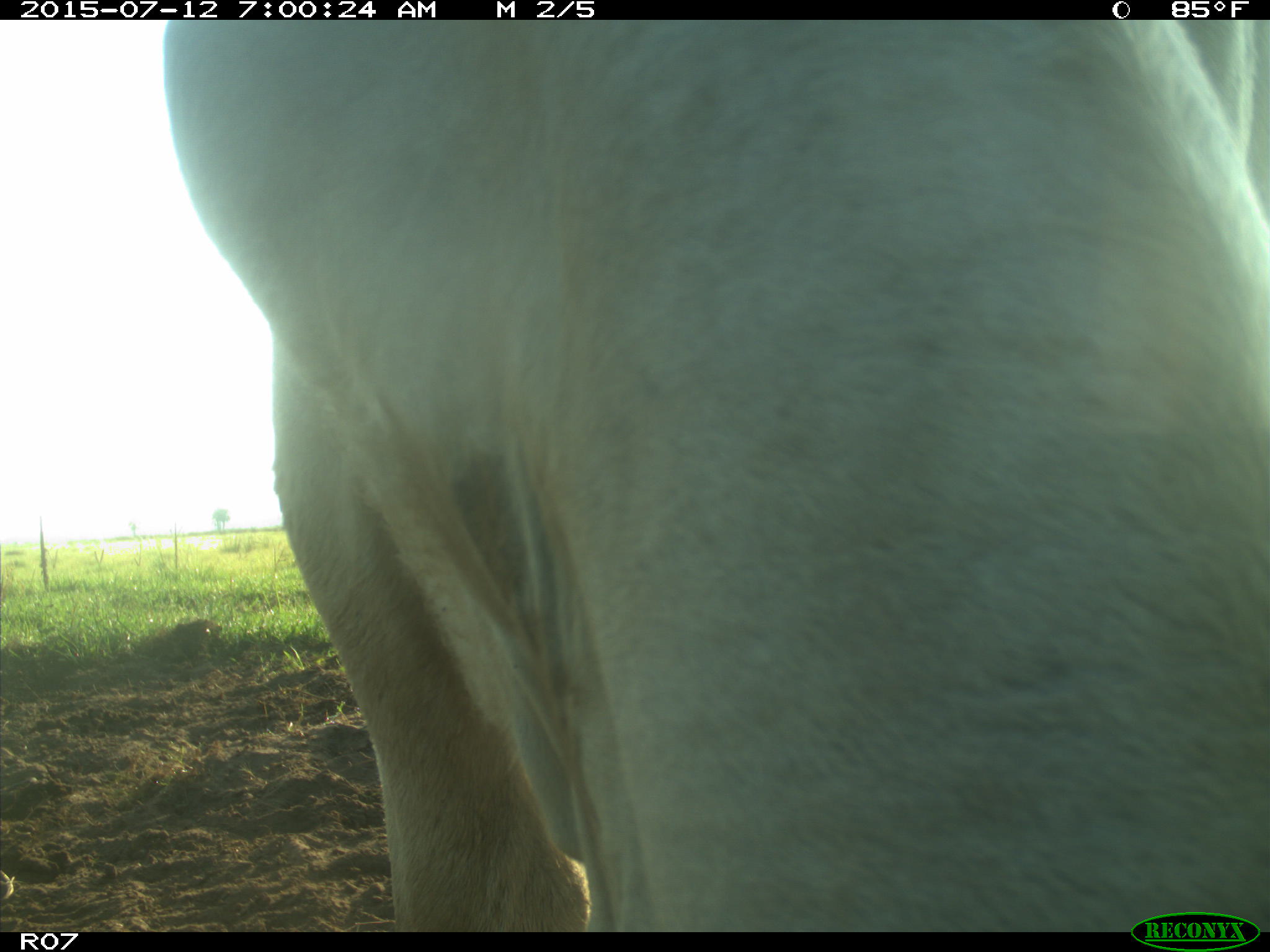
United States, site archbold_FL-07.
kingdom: Animalia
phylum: Chordata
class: Mammalia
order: Artiodactyla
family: Bovidae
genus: Bos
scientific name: Bos taurus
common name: domestic cow